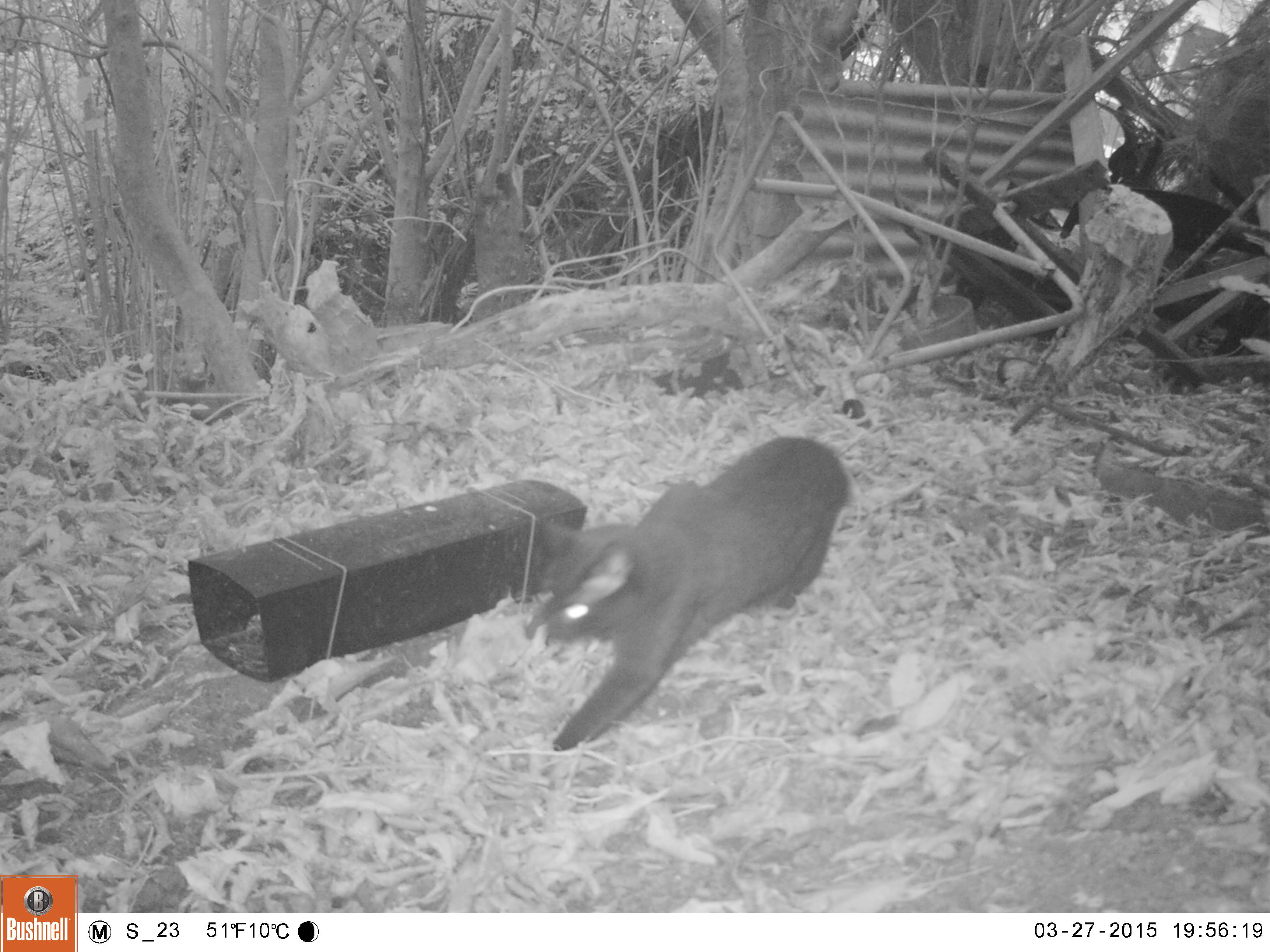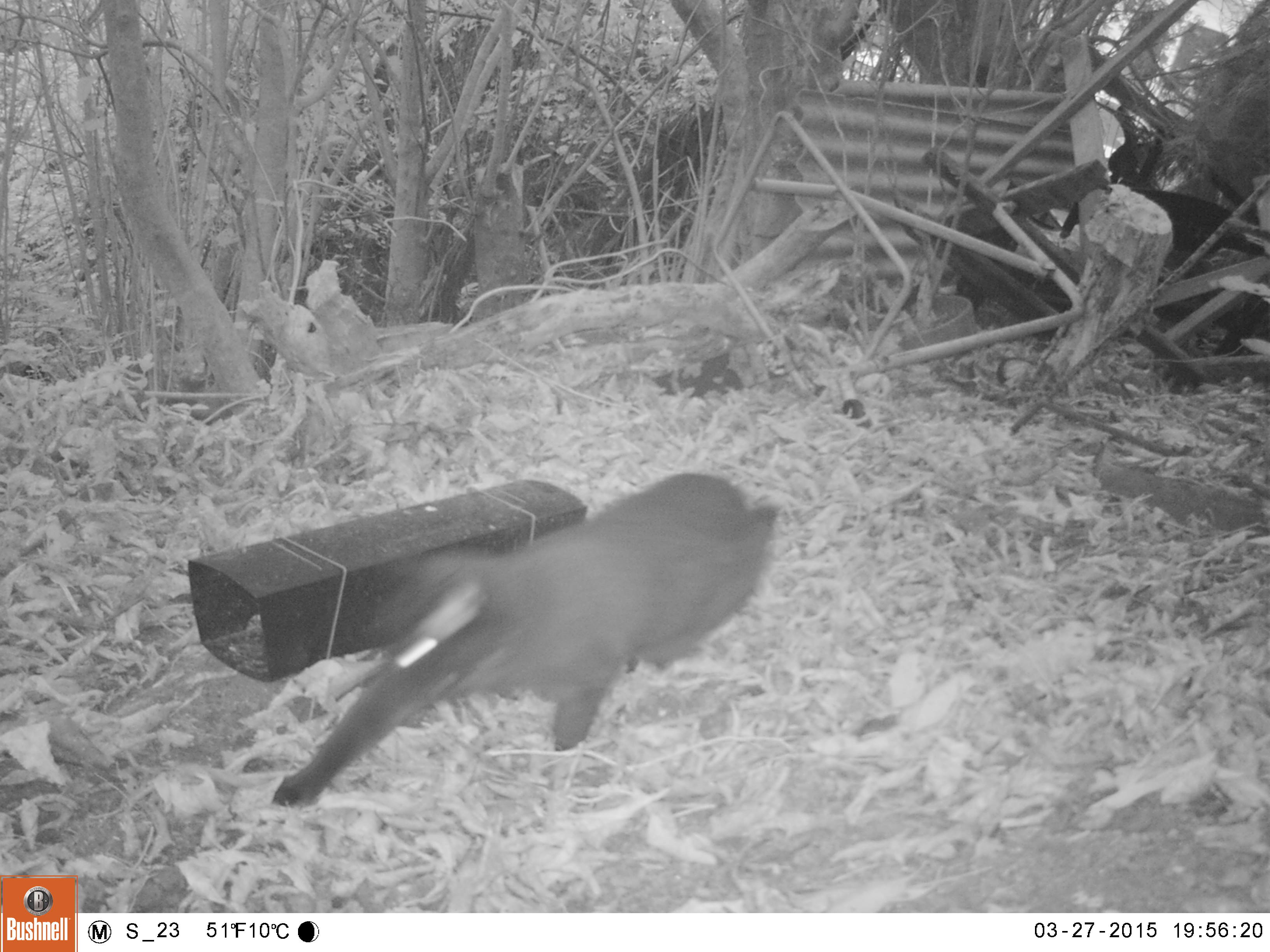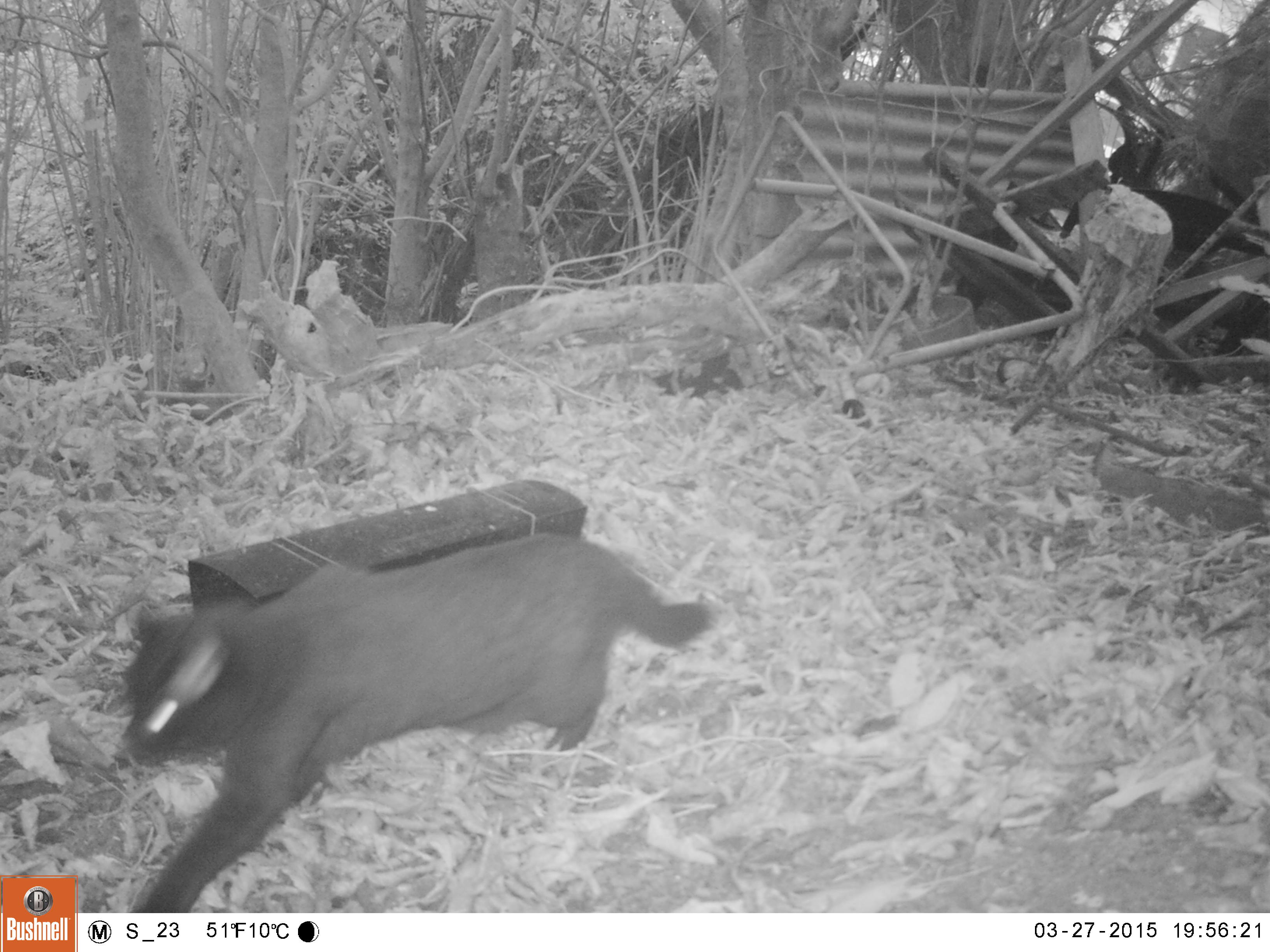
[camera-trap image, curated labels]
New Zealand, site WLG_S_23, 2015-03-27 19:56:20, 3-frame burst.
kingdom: Animalia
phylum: Chordata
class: Mammalia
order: Carnivora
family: Felidae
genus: Felis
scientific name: Felis catus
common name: domestic cat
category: cat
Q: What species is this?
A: Cat (domestic cat) (Felis catus).